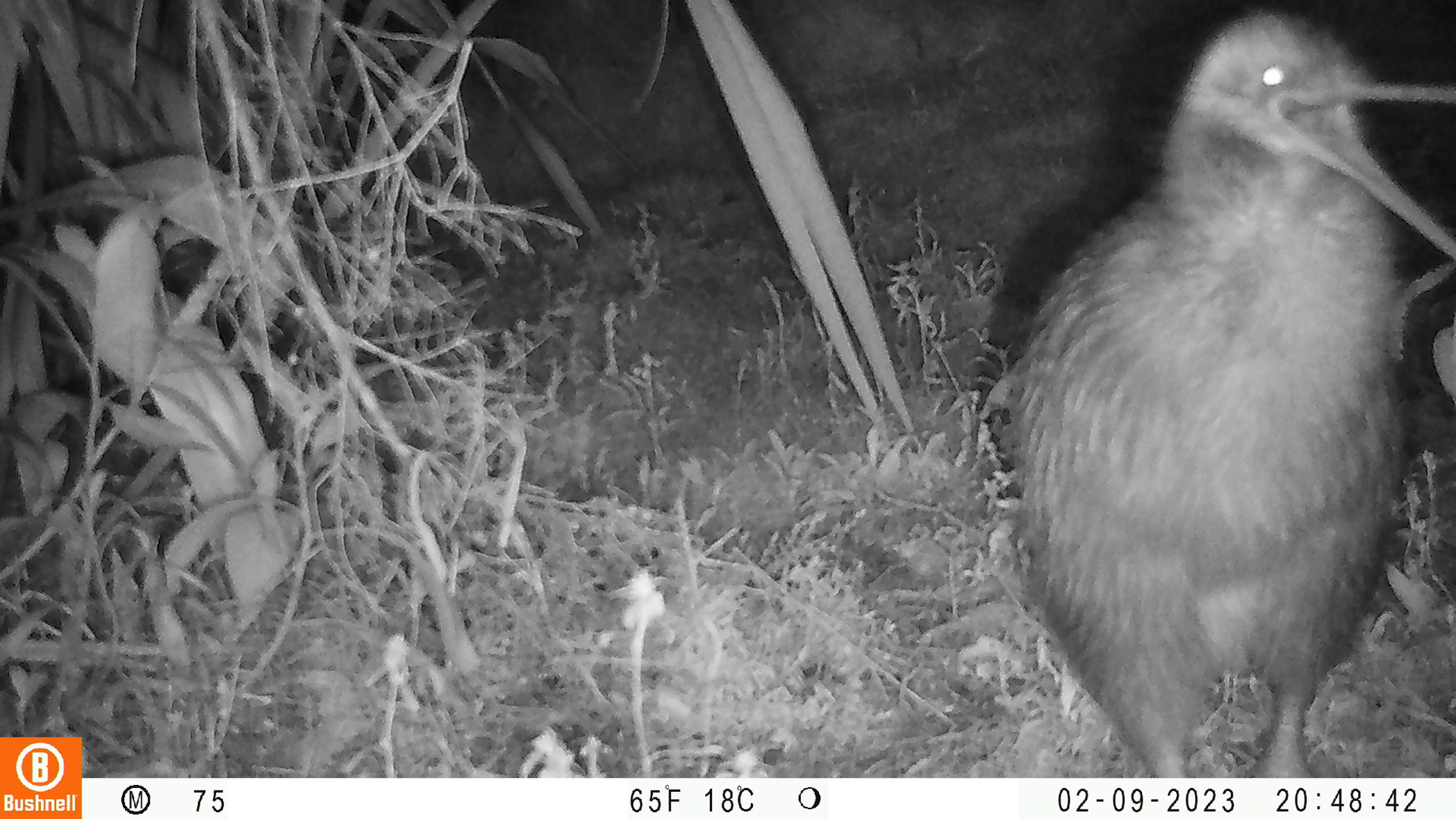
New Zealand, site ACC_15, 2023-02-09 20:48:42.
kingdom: Animalia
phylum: Chordata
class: Aves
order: Apterygiformes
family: Apterygidae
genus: Apteryx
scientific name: Apteryx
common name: kiwi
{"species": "kiwi (Apteryx)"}